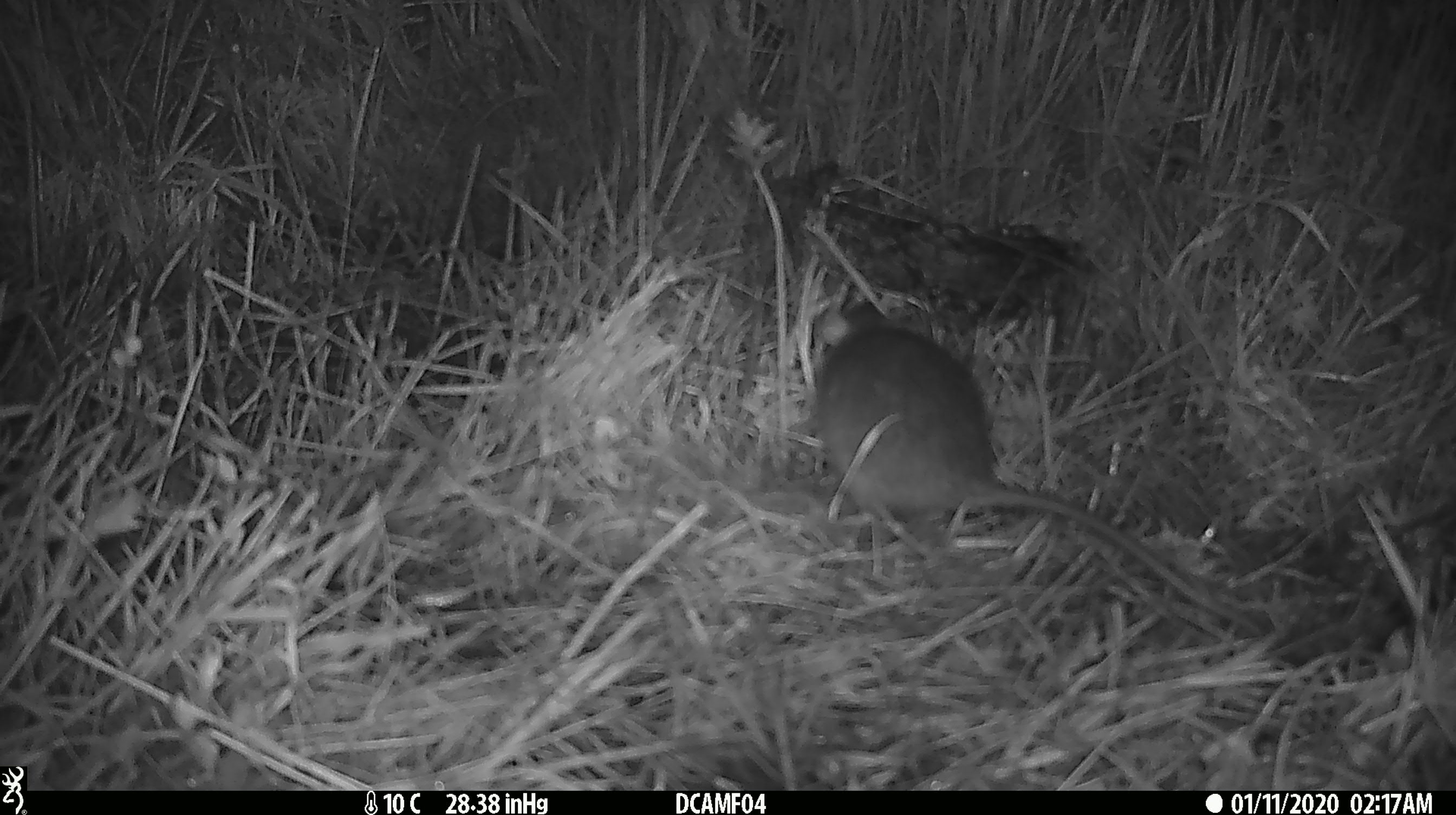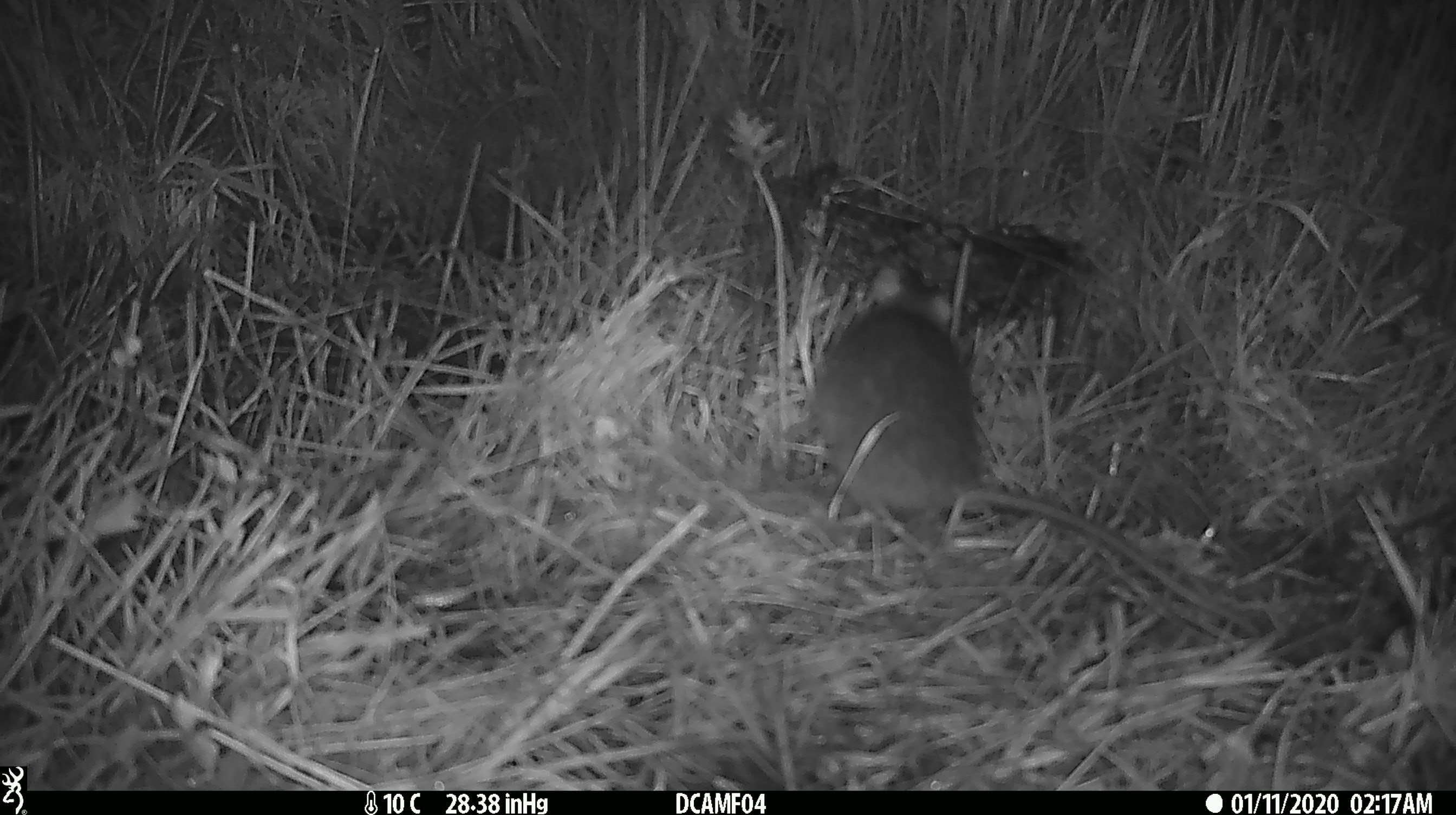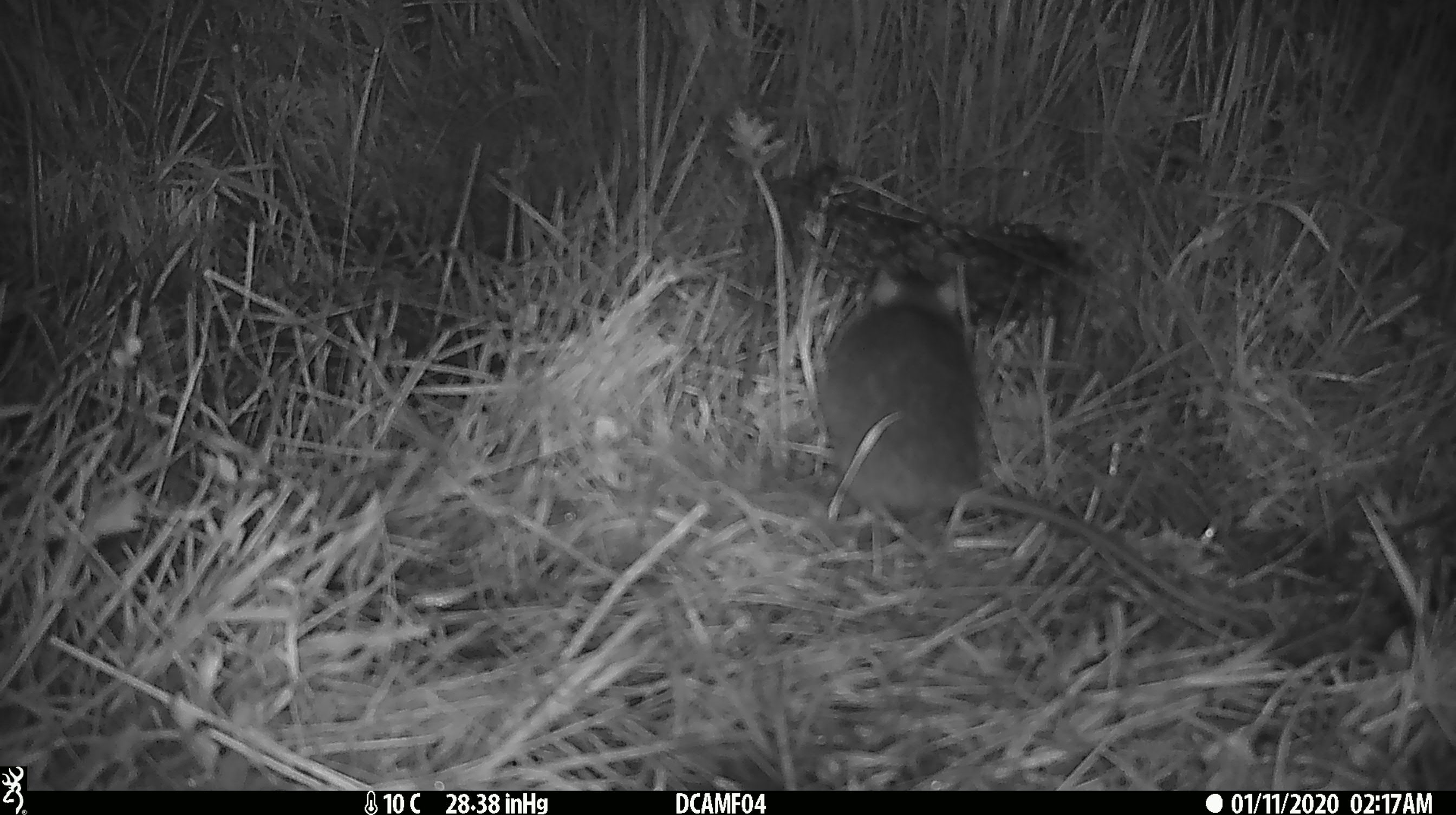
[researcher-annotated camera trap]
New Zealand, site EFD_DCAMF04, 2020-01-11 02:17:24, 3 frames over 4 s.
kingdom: Animalia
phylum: Chordata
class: Mammalia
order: Rodentia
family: Muridae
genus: Rattus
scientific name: Rattus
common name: rat